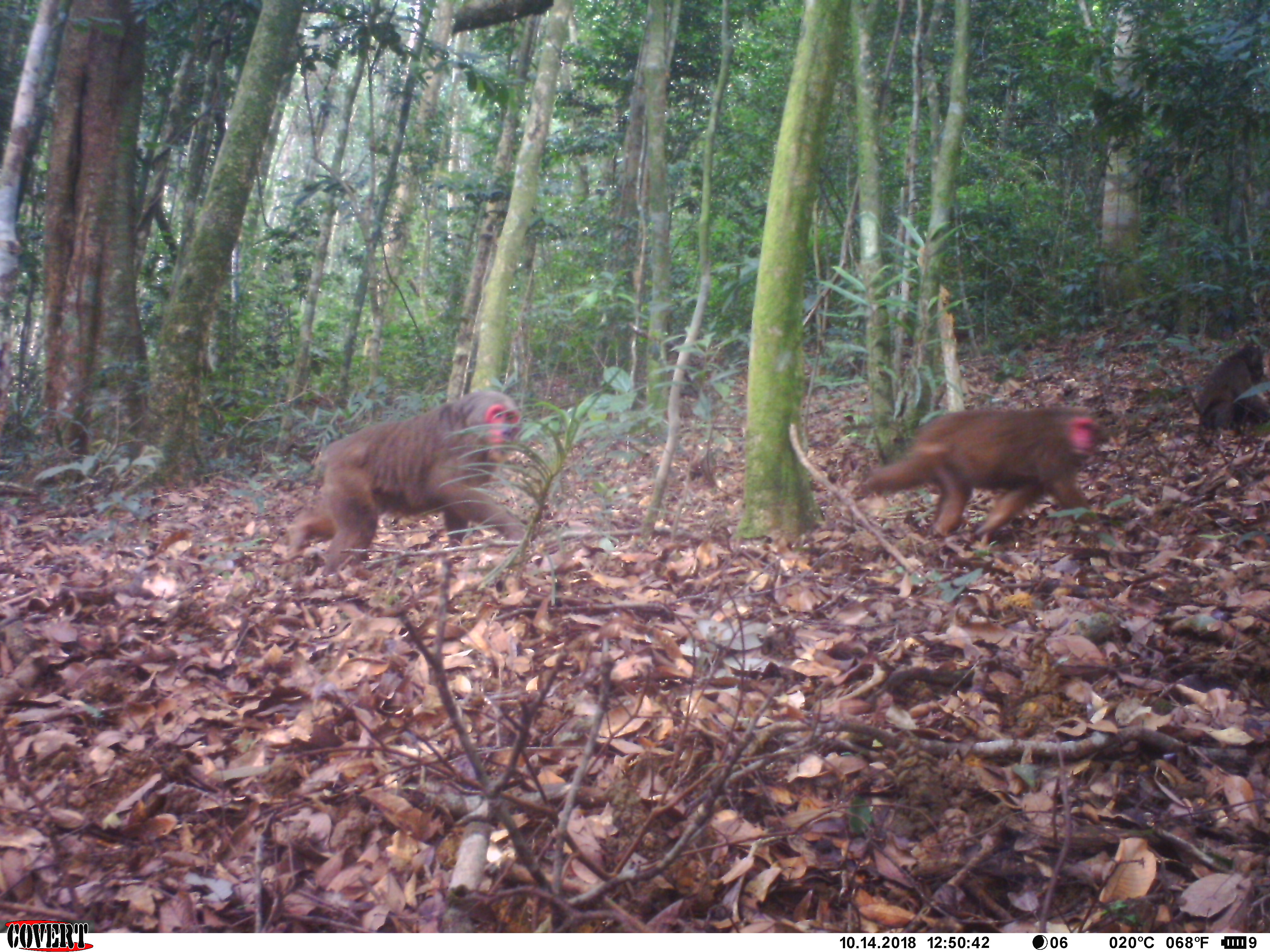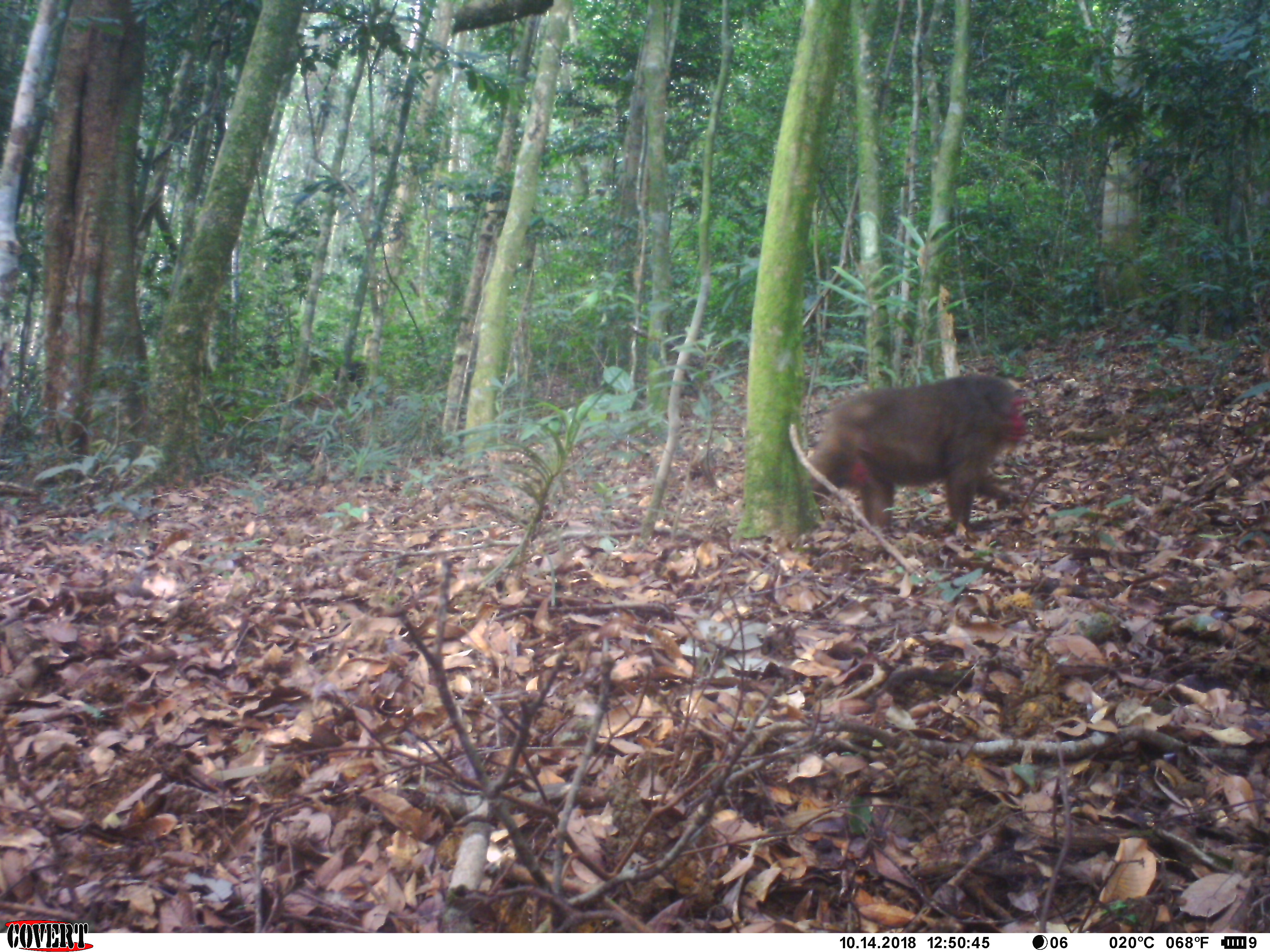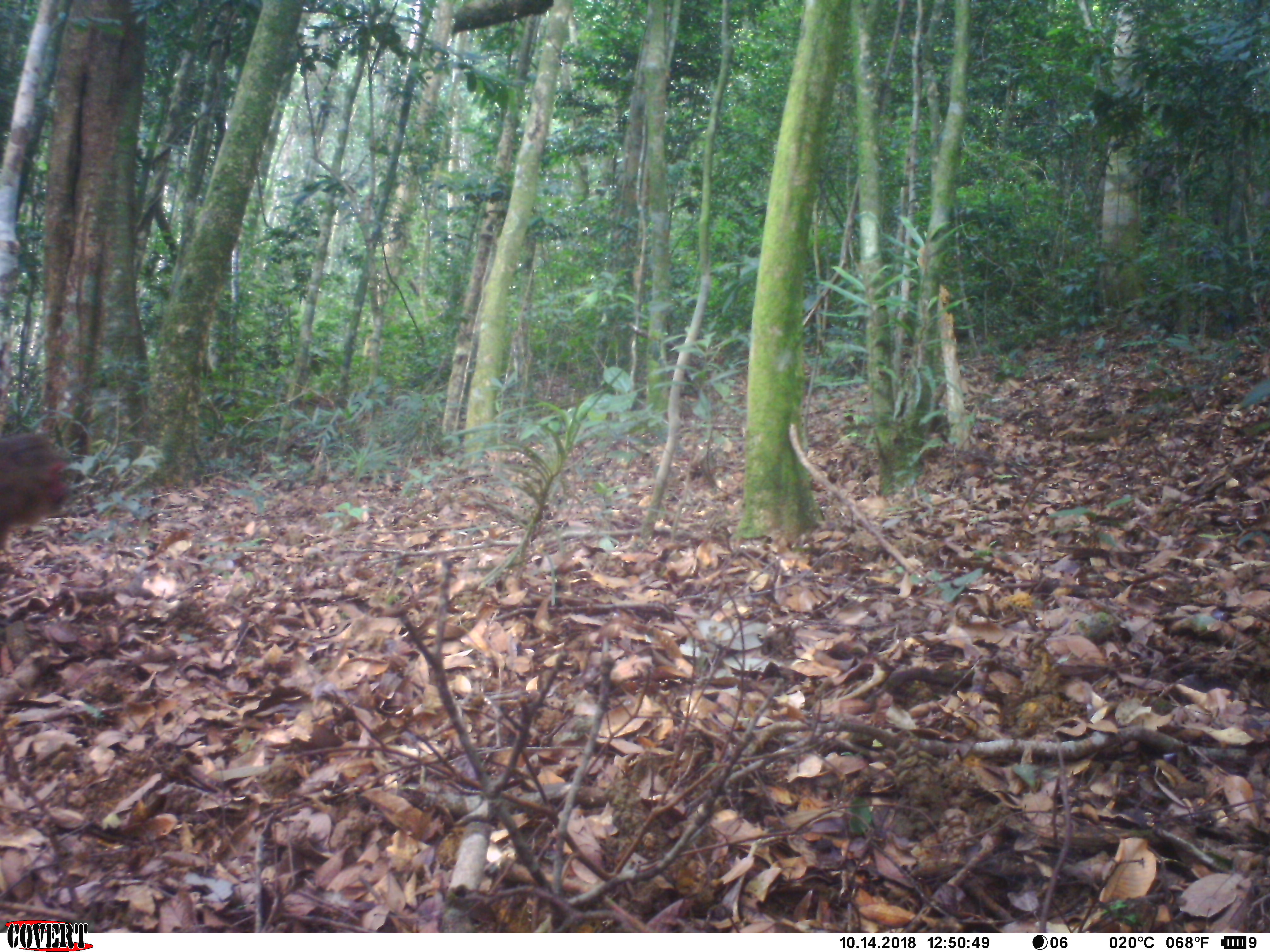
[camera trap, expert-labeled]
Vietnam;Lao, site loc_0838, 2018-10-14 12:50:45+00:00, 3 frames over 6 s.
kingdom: Animalia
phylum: Chordata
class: Mammalia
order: Primates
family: Cercopithecidae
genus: Macaca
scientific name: Macaca arctoides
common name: stump-tailed macaque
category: stump tailed macaque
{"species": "stump tailed macaque (stump-tailed macaque) (Macaca arctoides)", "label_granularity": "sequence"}